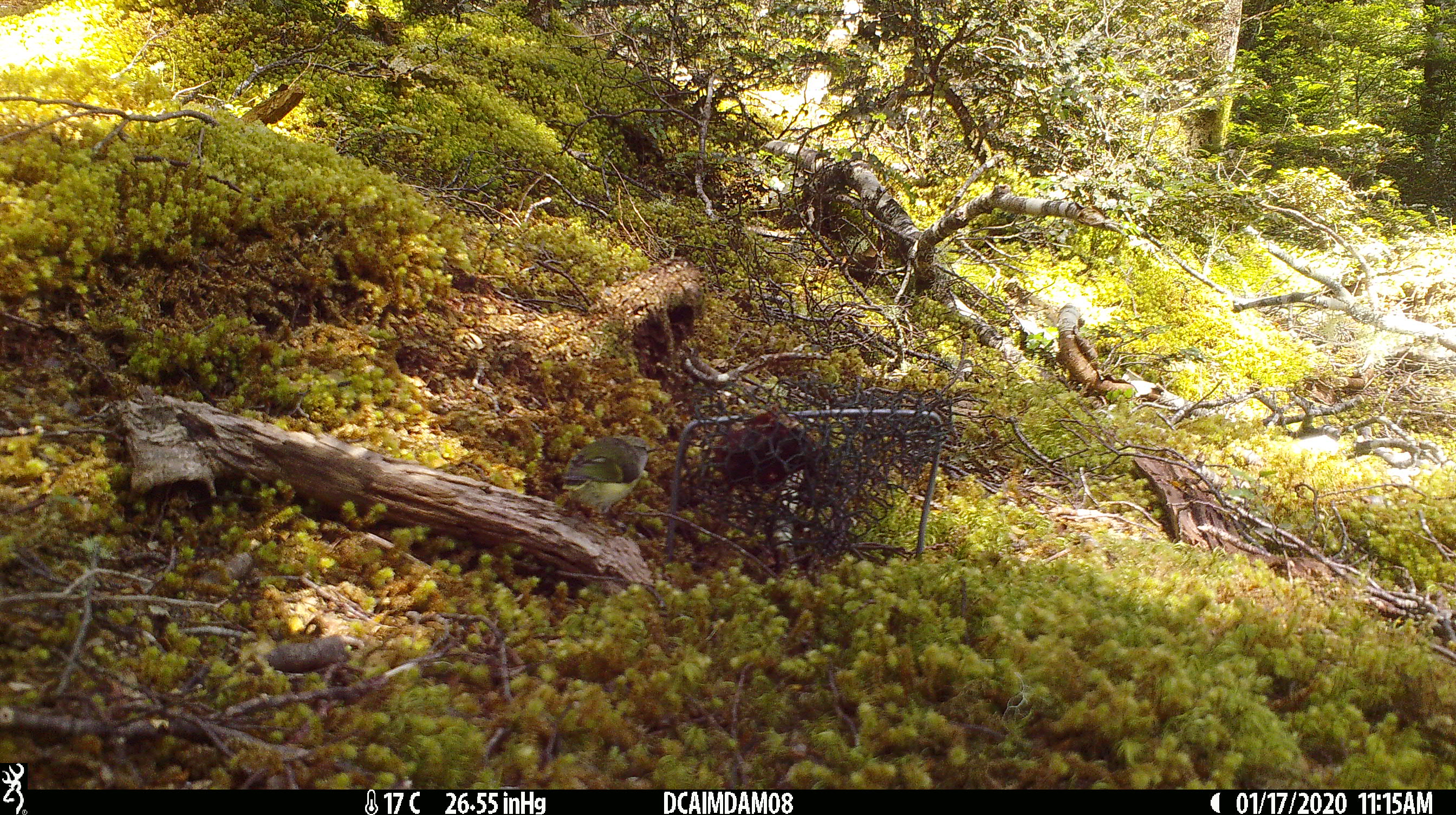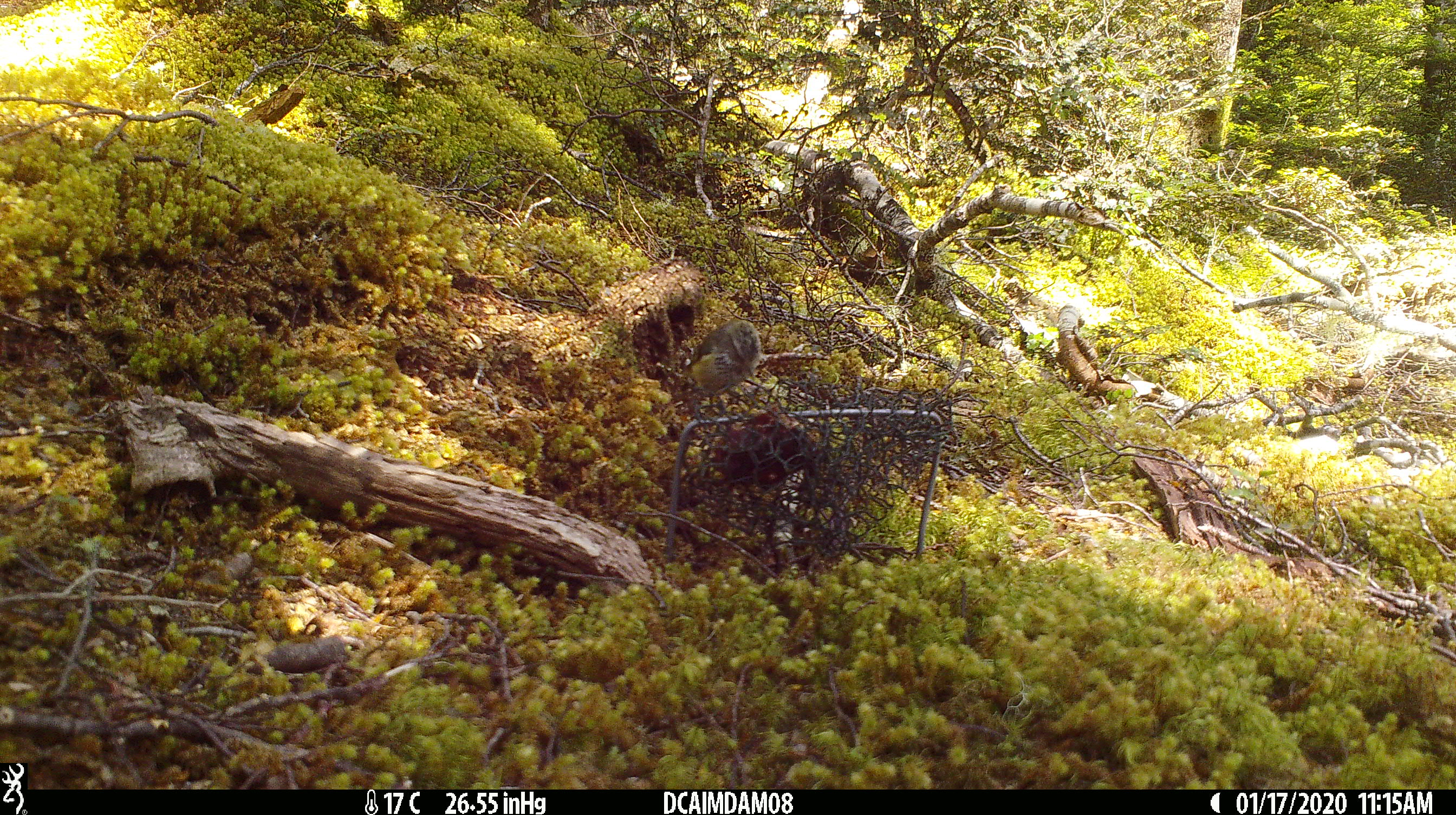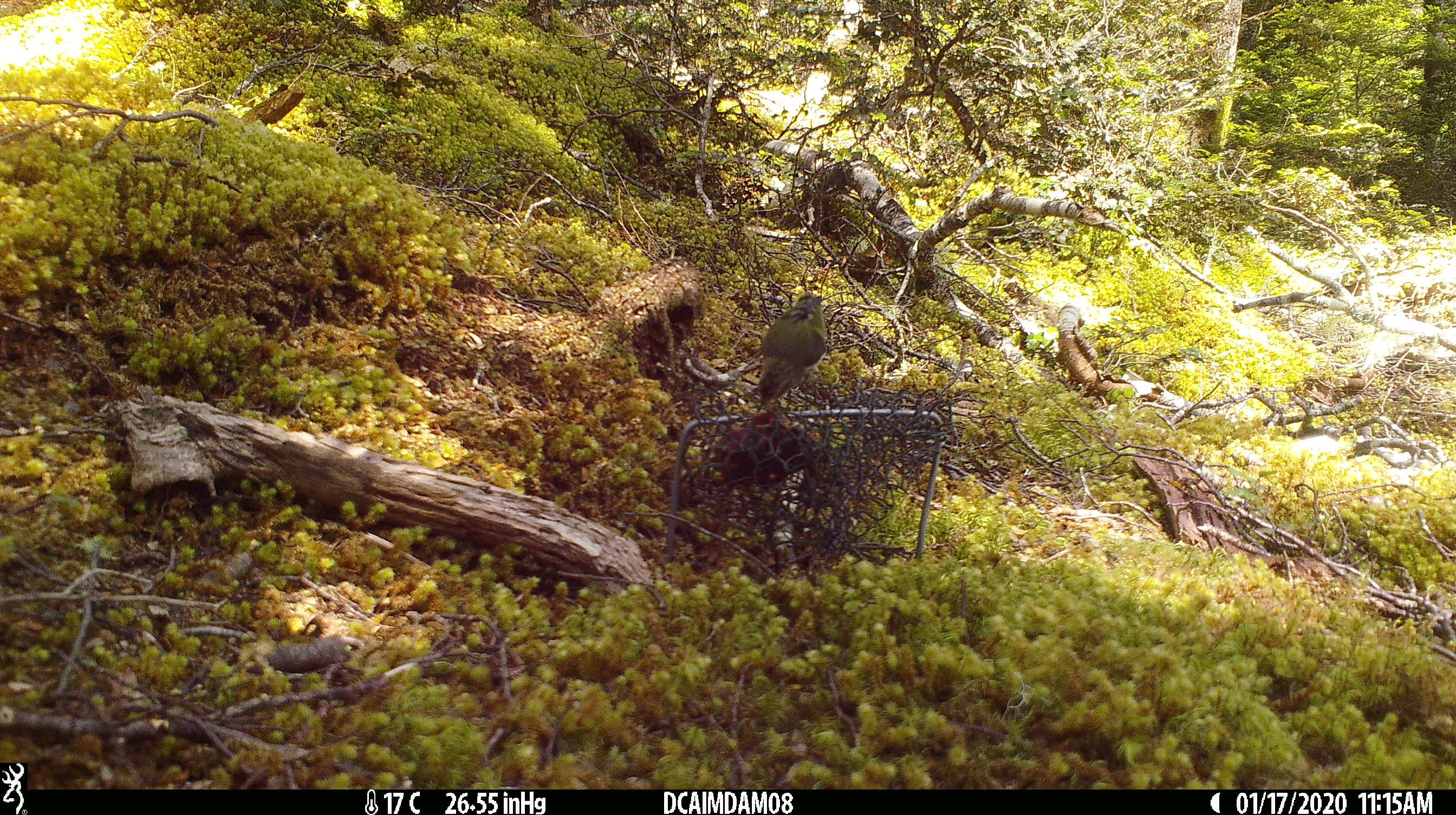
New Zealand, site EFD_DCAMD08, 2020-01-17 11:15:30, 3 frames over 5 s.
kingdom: Animalia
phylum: Chordata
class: Aves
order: Passeriformes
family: Acanthisittidae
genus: Acanthisitta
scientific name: Acanthisitta chloris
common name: rifleman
Rifleman (Acanthisitta chloris).